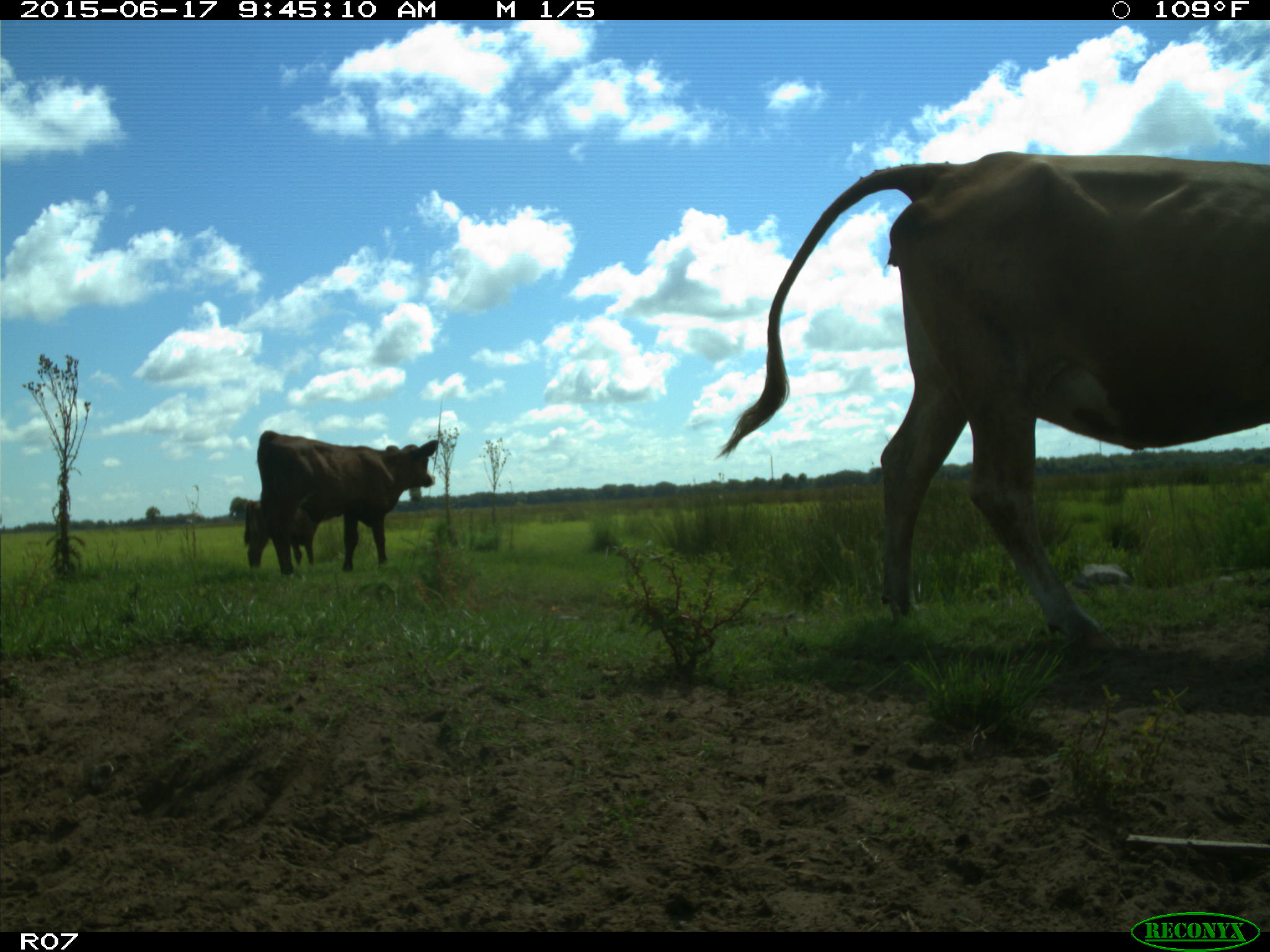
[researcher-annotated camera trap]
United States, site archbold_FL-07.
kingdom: Animalia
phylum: Chordata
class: Mammalia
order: Artiodactyla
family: Bovidae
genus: Bos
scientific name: Bos taurus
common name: domestic cow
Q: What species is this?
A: Bos taurus (domestic cow).